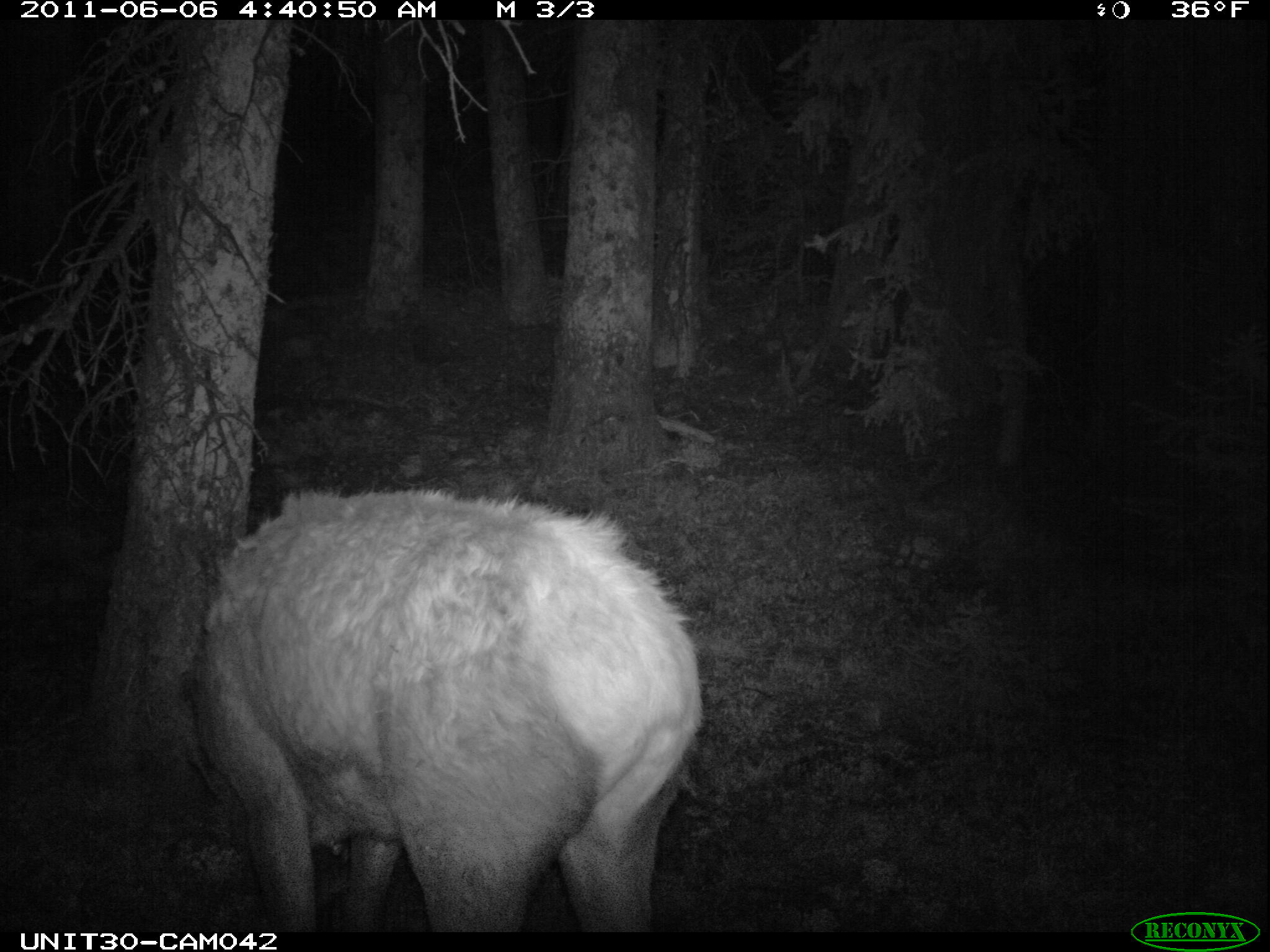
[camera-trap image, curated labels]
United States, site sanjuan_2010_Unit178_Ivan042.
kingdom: Animalia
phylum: Chordata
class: Mammalia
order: Artiodactyla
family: Cervidae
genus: Cervus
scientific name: Cervus elaphus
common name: red deer